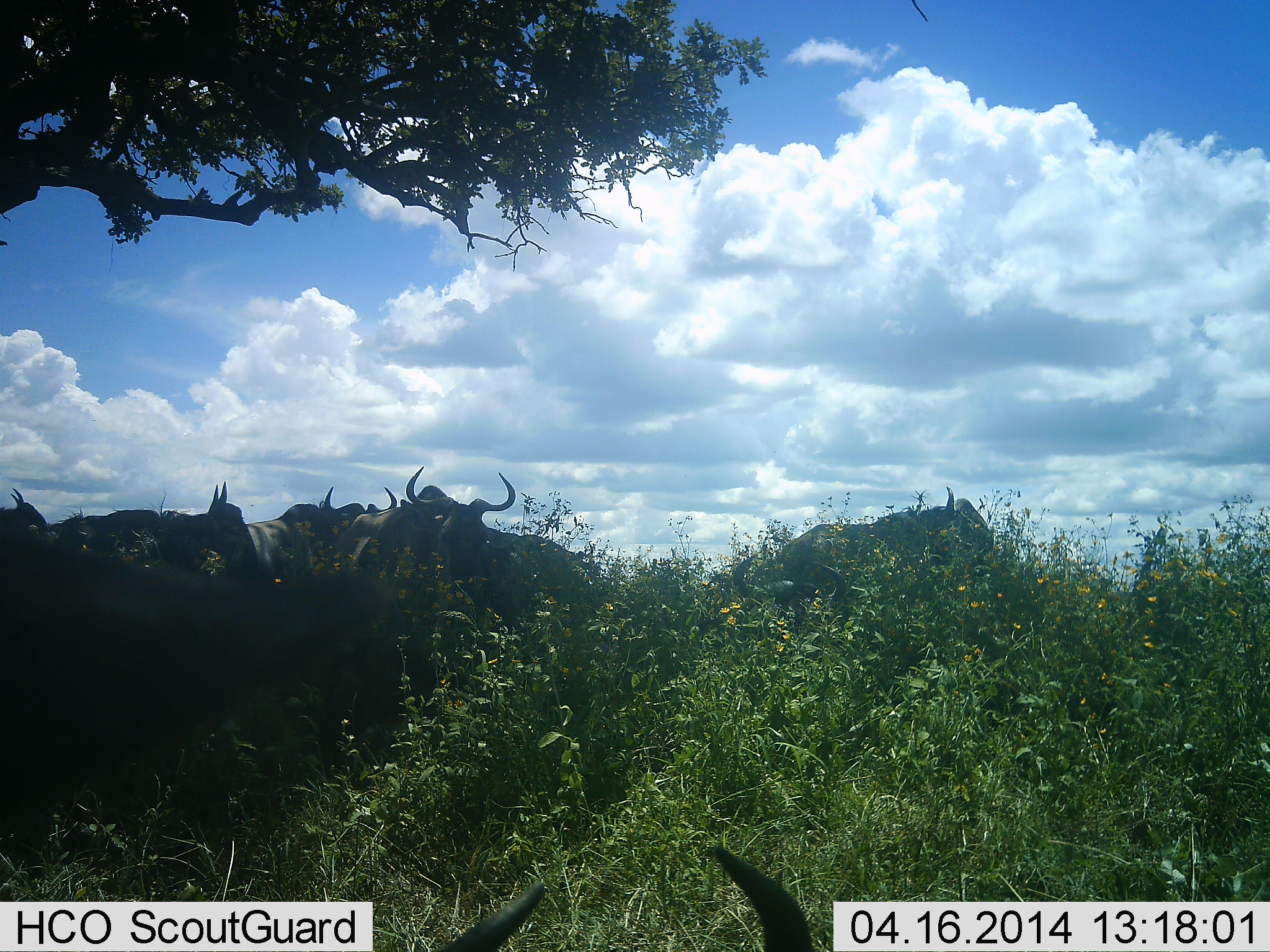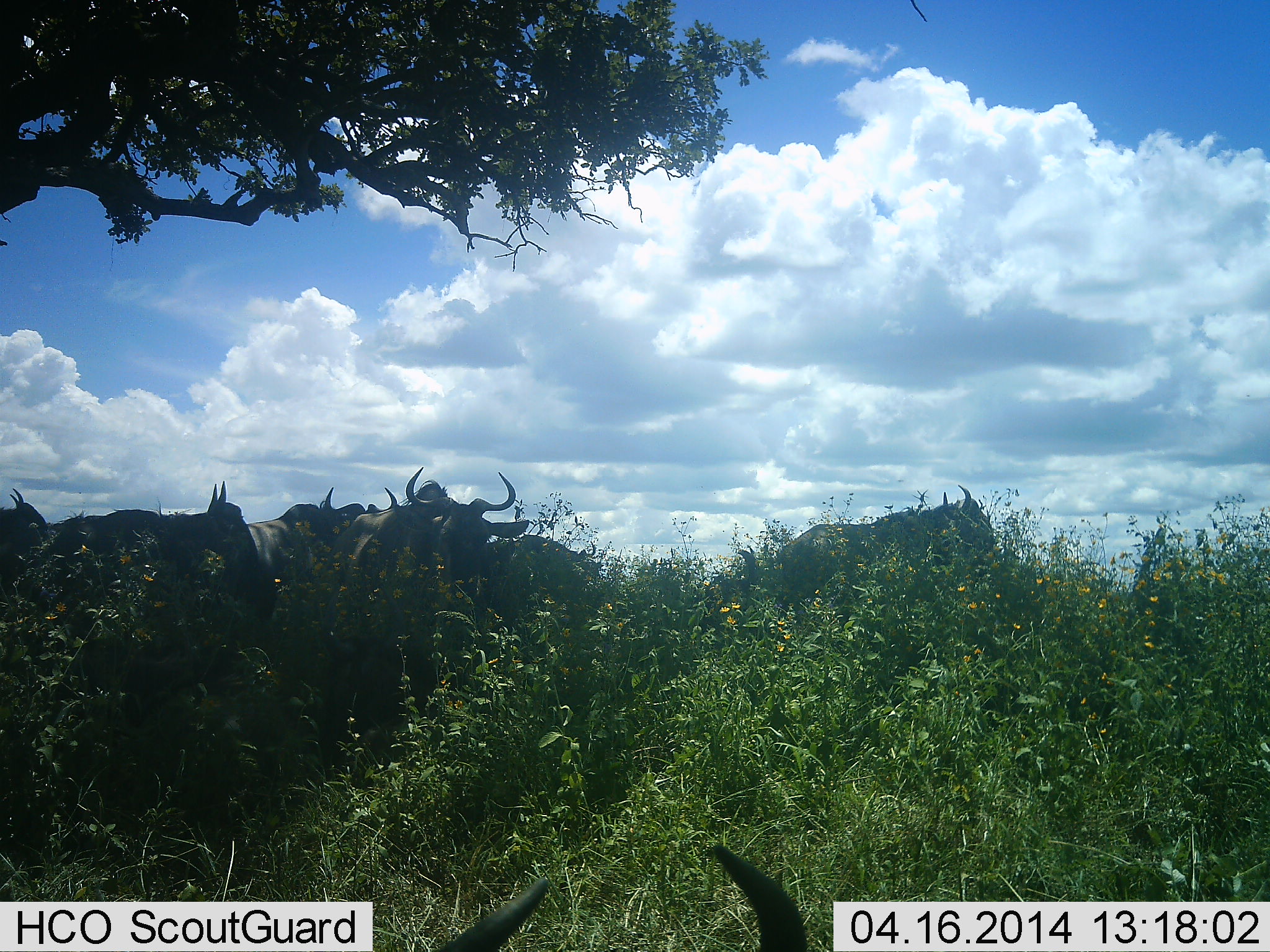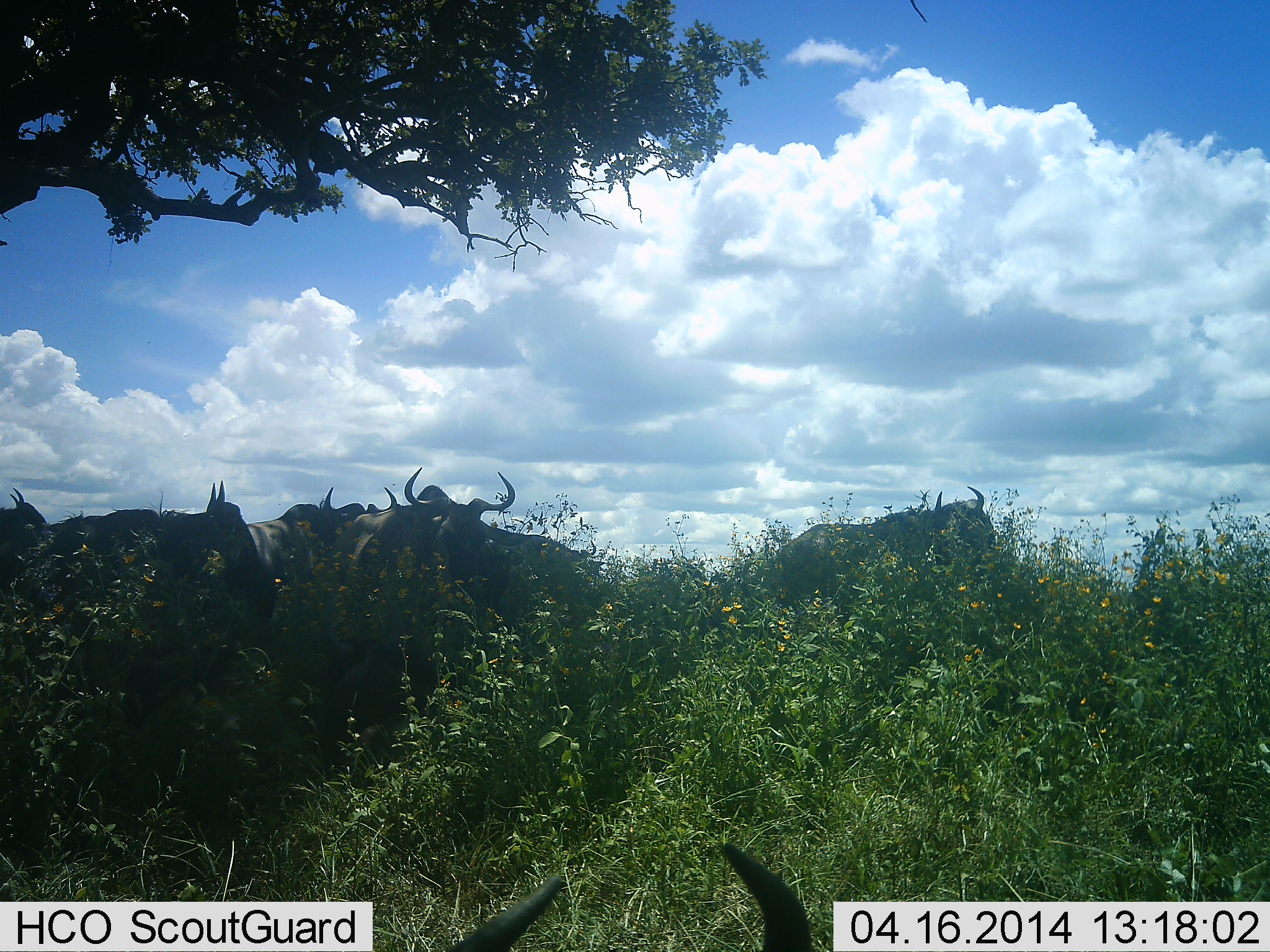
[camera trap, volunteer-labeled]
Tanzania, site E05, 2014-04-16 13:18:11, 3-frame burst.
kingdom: Animalia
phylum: Chordata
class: Mammalia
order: Artiodactyla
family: Bovidae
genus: Connochaetes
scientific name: Connochaetes taurinus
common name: blue wildebeest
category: wildebeest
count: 8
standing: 80%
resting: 50%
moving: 30%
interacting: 0%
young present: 0%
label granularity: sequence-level